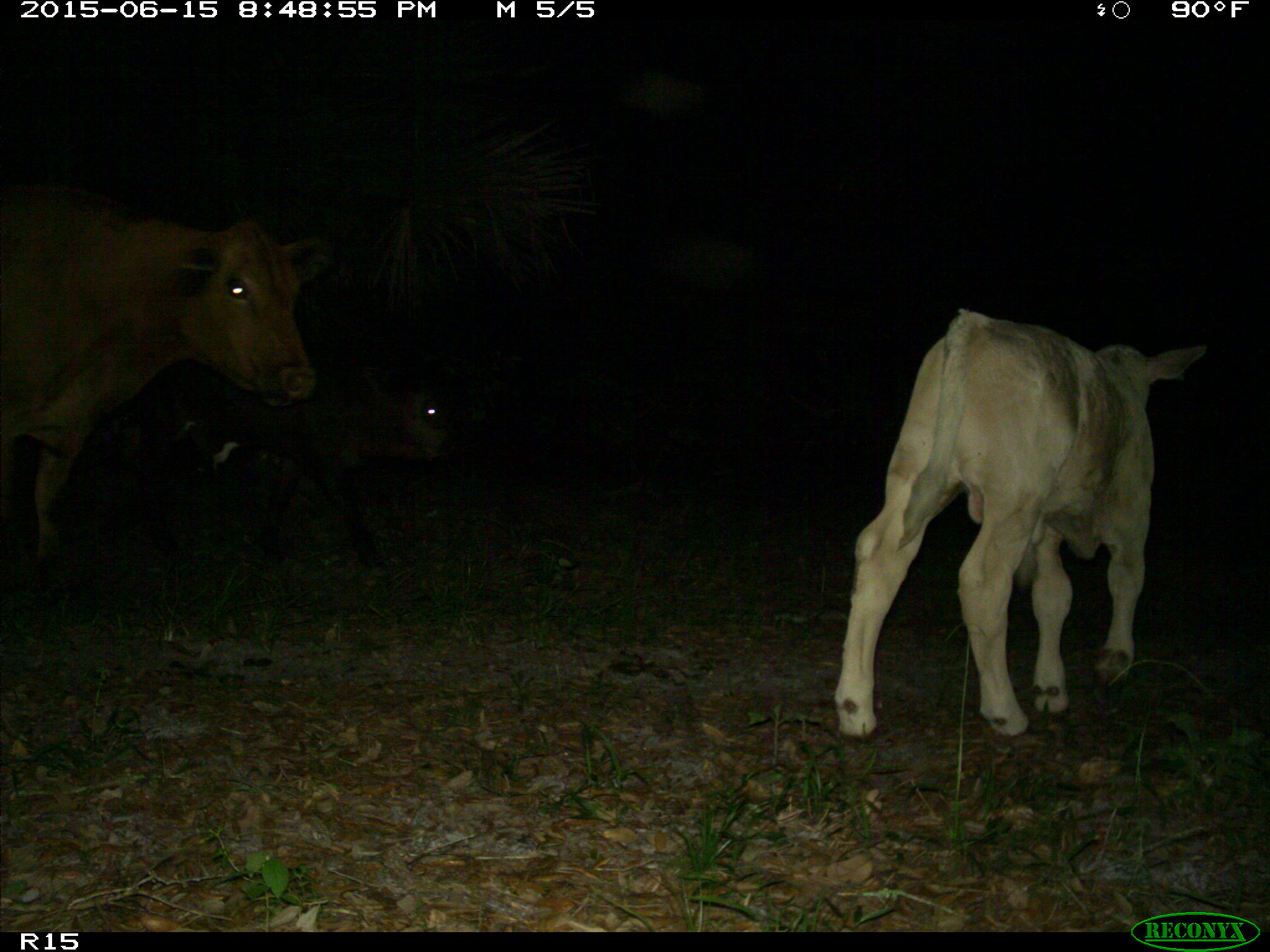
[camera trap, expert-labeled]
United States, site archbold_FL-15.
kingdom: Animalia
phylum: Chordata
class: Mammalia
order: Artiodactyla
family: Bovidae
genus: Bos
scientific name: Bos taurus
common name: domestic cow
Bos taurus (domestic cow).